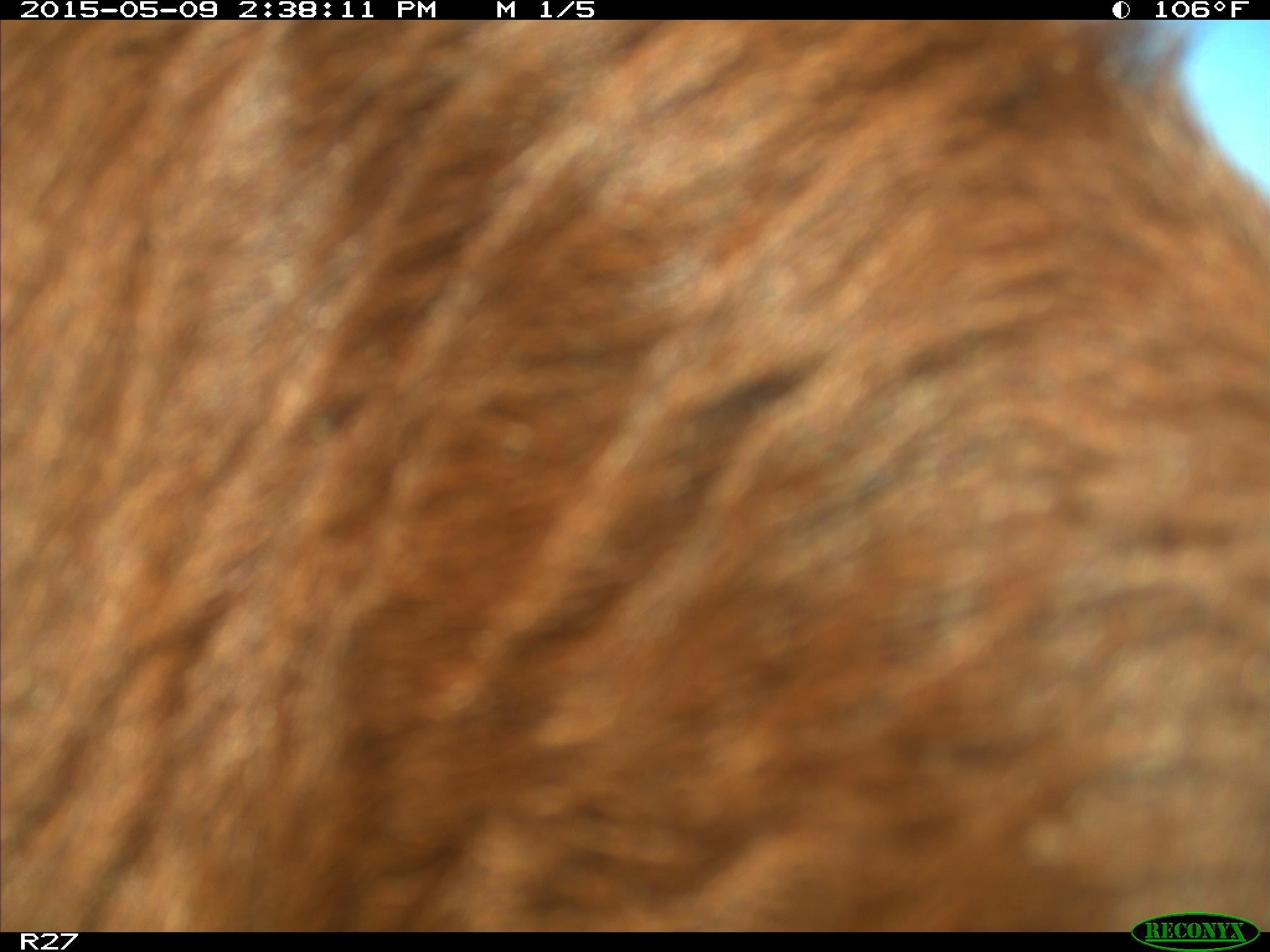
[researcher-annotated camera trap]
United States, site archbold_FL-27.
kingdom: Animalia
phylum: Chordata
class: Mammalia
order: Artiodactyla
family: Bovidae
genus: Bos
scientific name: Bos taurus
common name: domestic cow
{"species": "Bos taurus (domestic cow)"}